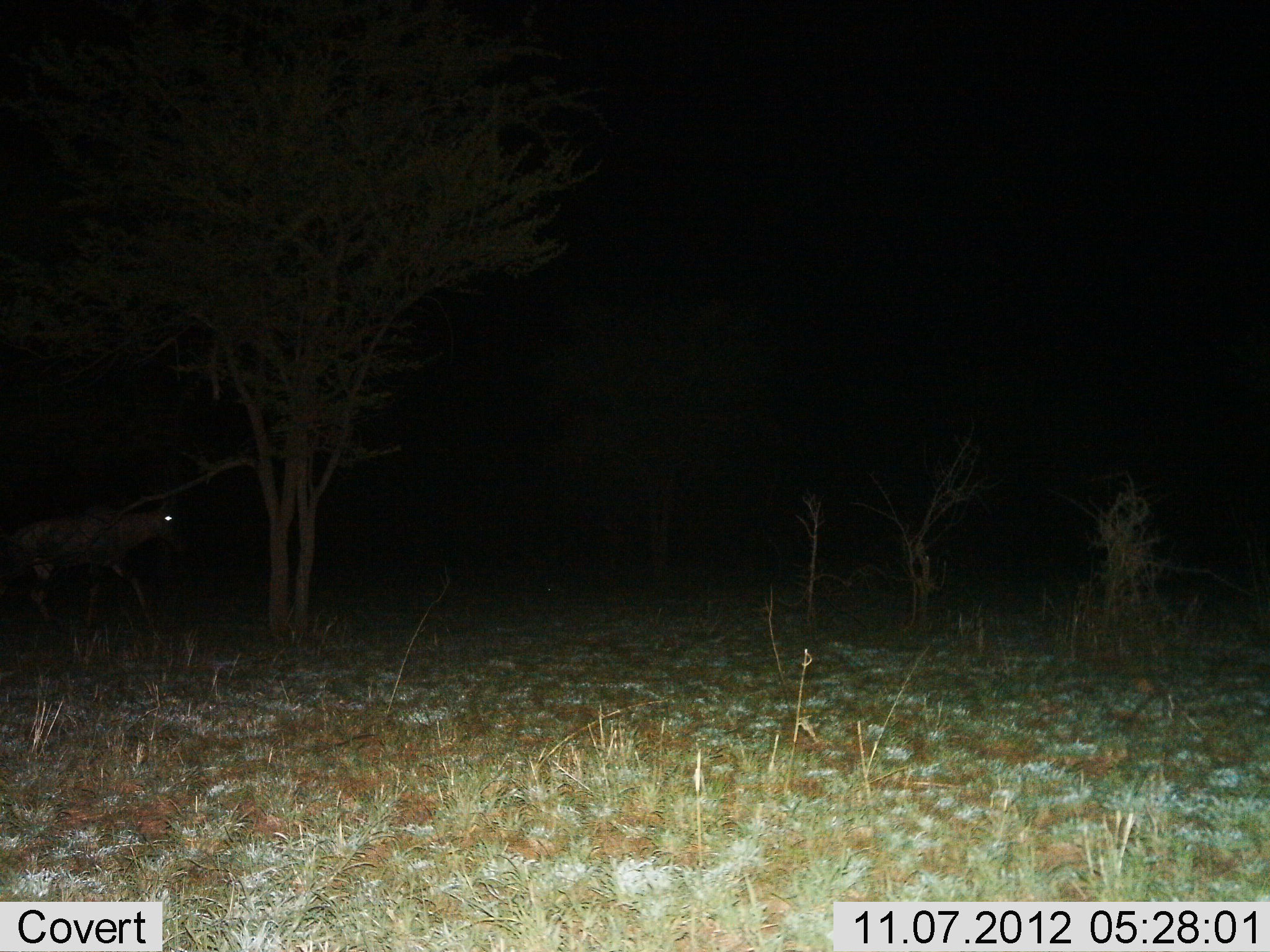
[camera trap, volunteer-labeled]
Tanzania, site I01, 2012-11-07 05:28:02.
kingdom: Animalia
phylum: Chordata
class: Mammalia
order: Artiodactyla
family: Bovidae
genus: Connochaetes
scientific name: Connochaetes taurinus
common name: blue wildebeest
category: wildebeest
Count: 1.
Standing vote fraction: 25%.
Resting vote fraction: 0%.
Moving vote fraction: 75%.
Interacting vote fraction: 0%.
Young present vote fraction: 12%.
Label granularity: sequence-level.